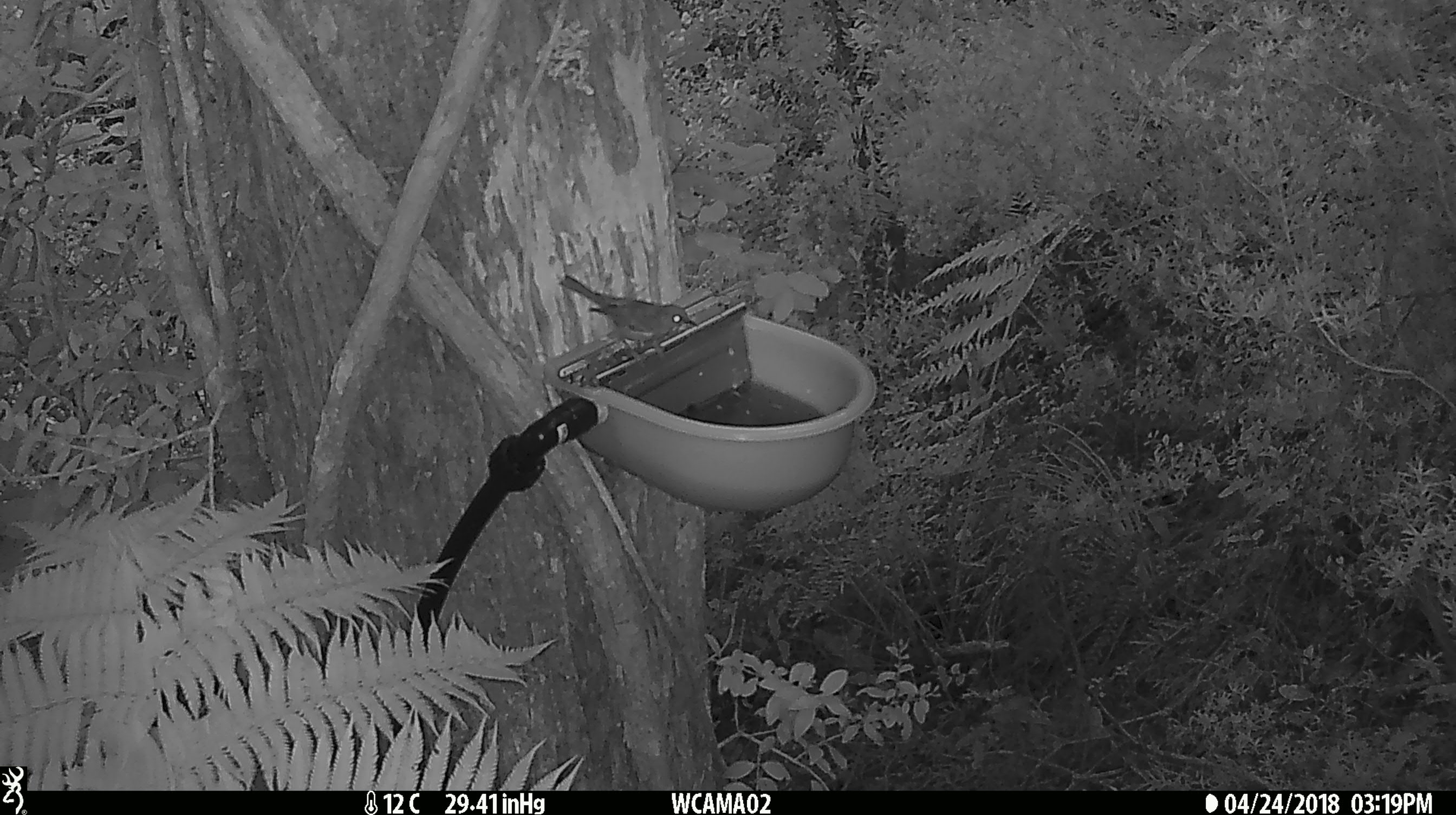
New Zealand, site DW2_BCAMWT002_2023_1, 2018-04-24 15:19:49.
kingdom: Animalia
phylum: Chordata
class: Aves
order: Passeriformes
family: Meliphagidae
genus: Anthornis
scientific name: Anthornis melanura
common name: new zealand bellbird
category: bellbird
Bellbird (new zealand bellbird) (Anthornis melanura).